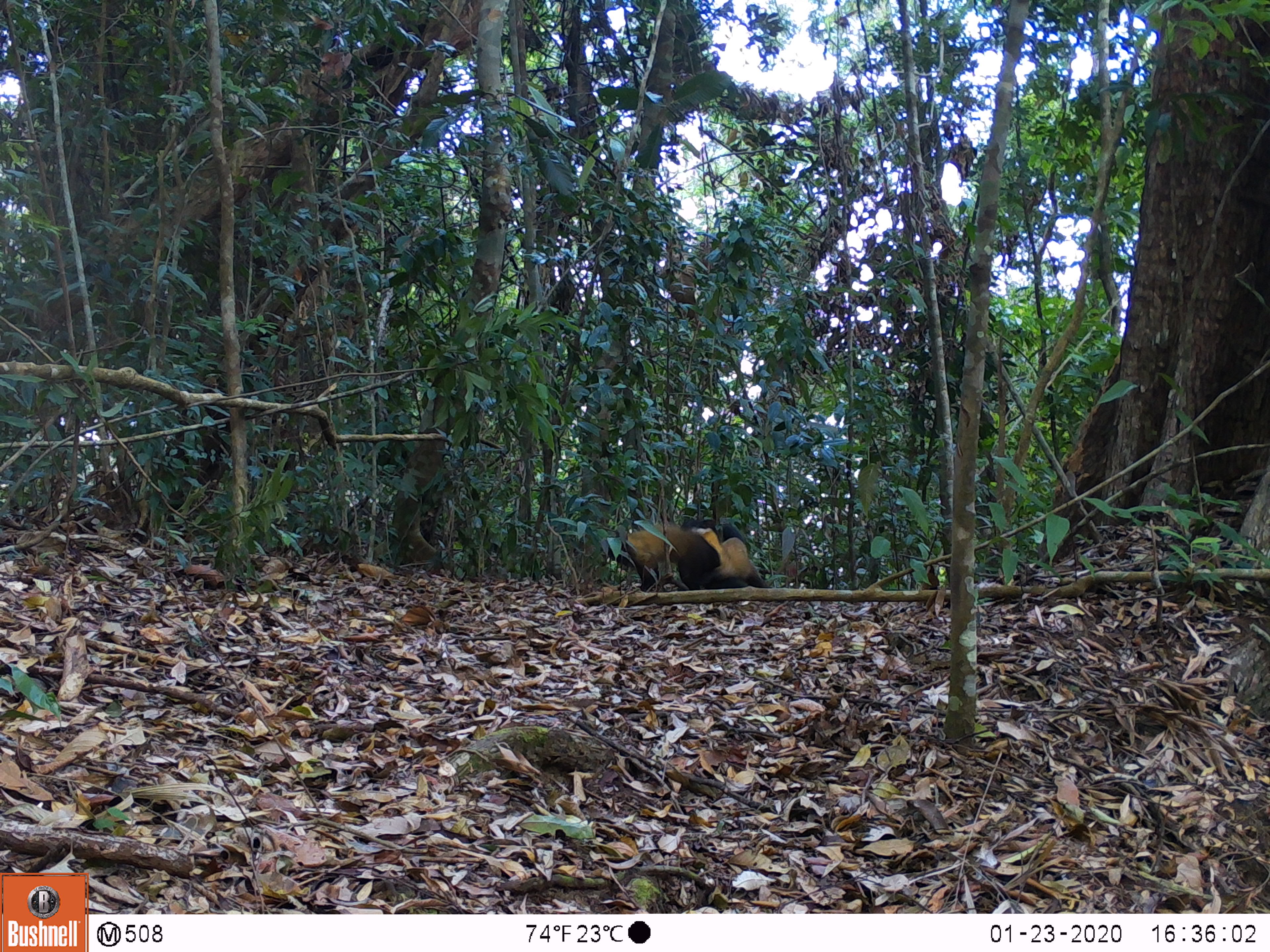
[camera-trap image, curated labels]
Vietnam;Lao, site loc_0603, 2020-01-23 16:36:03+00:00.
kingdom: Animalia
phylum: Chordata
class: Mammalia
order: Carnivora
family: Mustelidae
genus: Martes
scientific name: Martes flavigula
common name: yellow-throated marten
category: yellow throated marten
Yellow throated marten (yellow-throated marten) (Martes flavigula). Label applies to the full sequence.